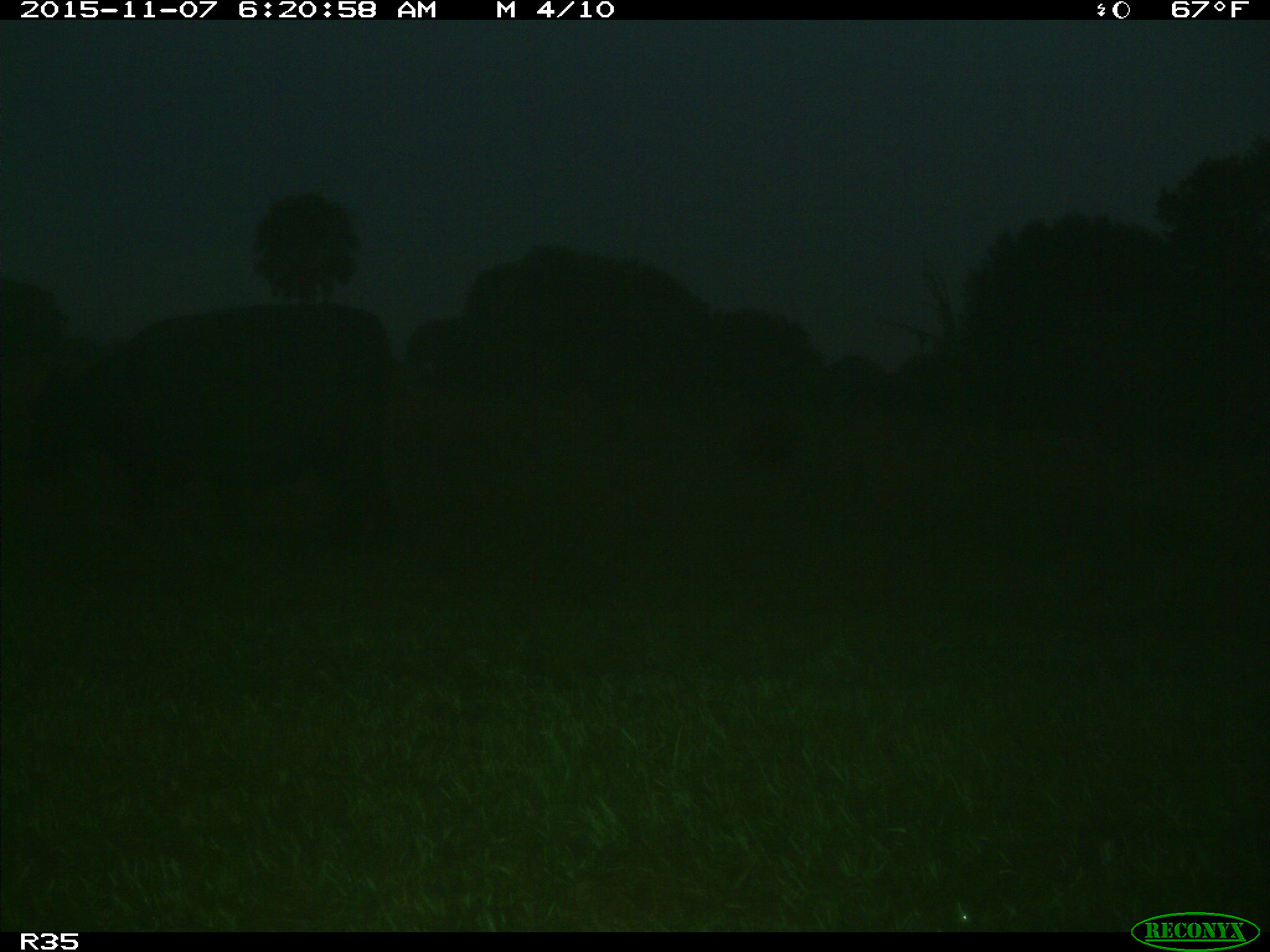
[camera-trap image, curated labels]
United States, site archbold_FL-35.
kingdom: Animalia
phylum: Chordata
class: Mammalia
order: Artiodactyla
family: Bovidae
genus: Bos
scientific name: Bos taurus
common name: domestic cow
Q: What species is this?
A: Bos taurus (domestic cow).